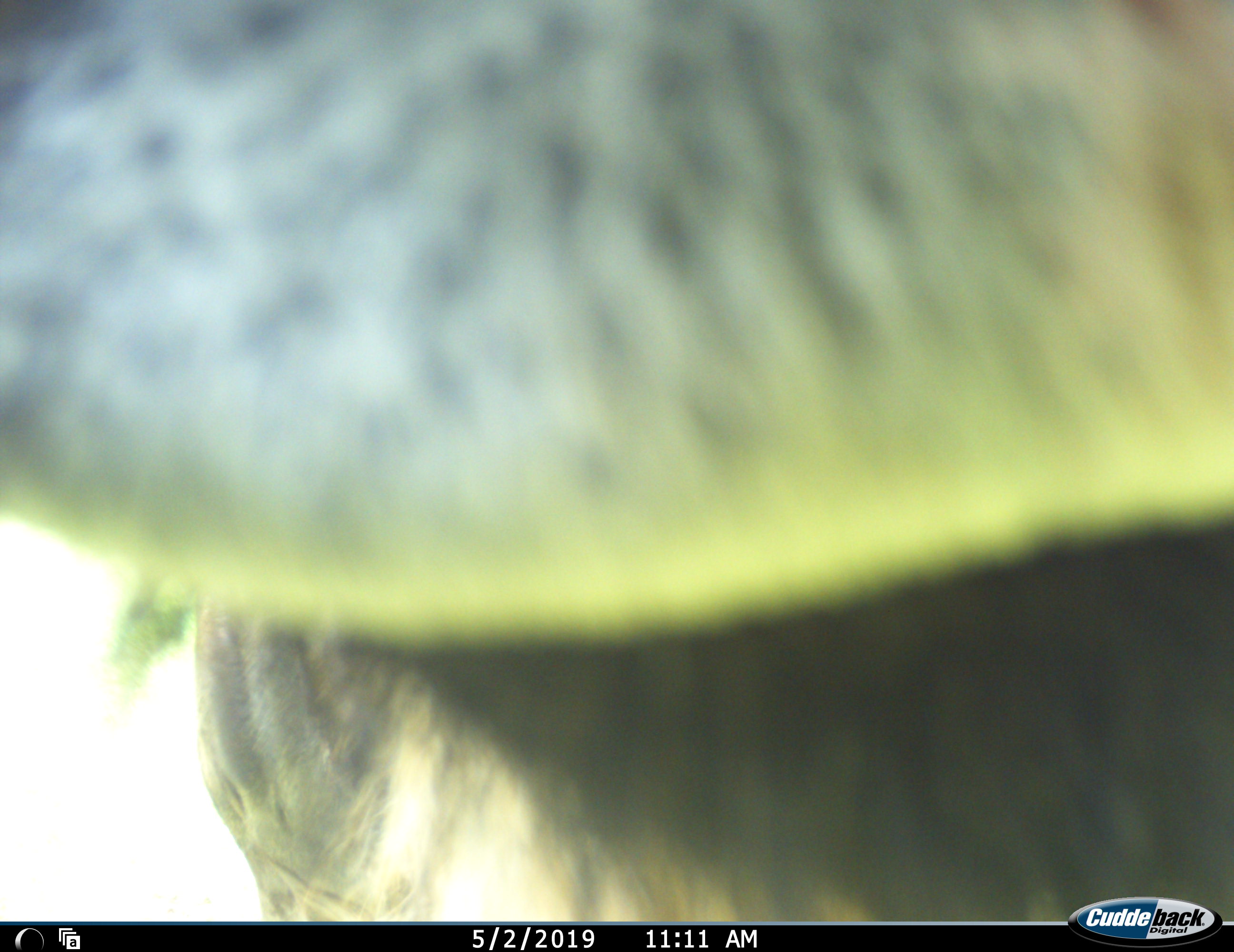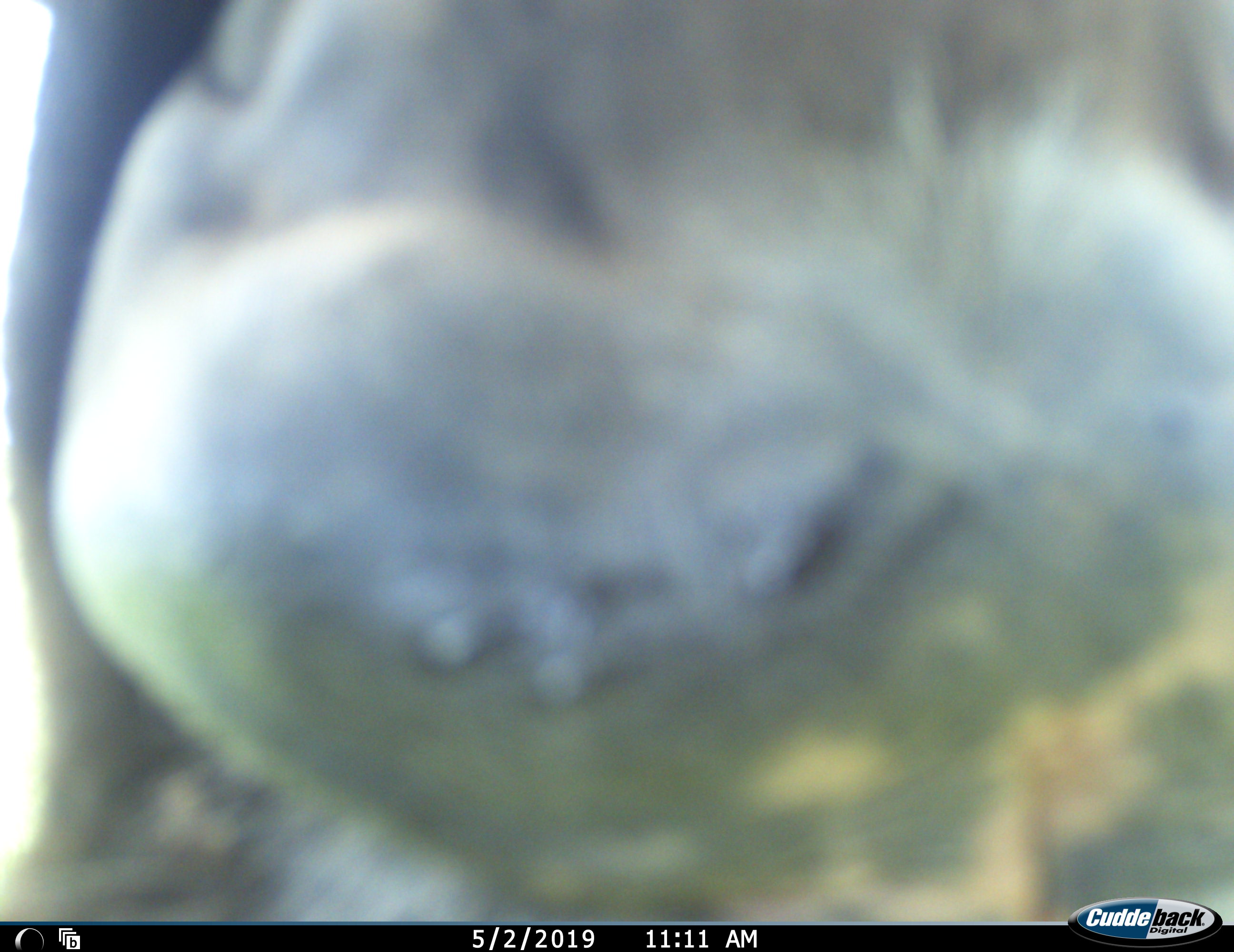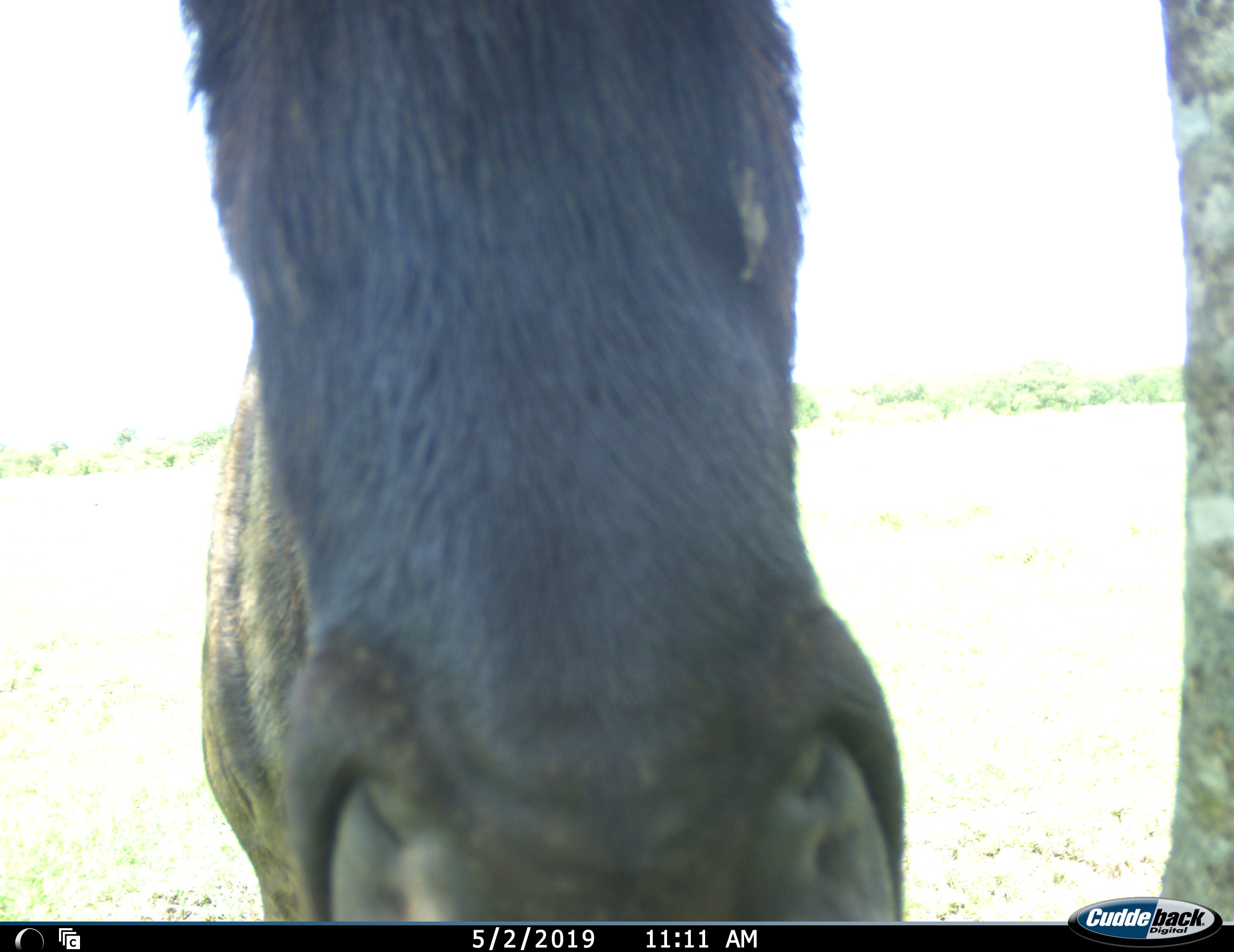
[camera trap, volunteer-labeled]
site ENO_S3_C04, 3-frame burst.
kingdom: Animalia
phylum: Chordata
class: Mammalia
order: Artiodactyla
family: Bovidae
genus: Connochaetes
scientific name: Connochaetes taurinus taurinus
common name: blue wildebeest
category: wildebeestblue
Wildebeestblue (blue wildebeest) (Connochaetes taurinus taurinus), count 1. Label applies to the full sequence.